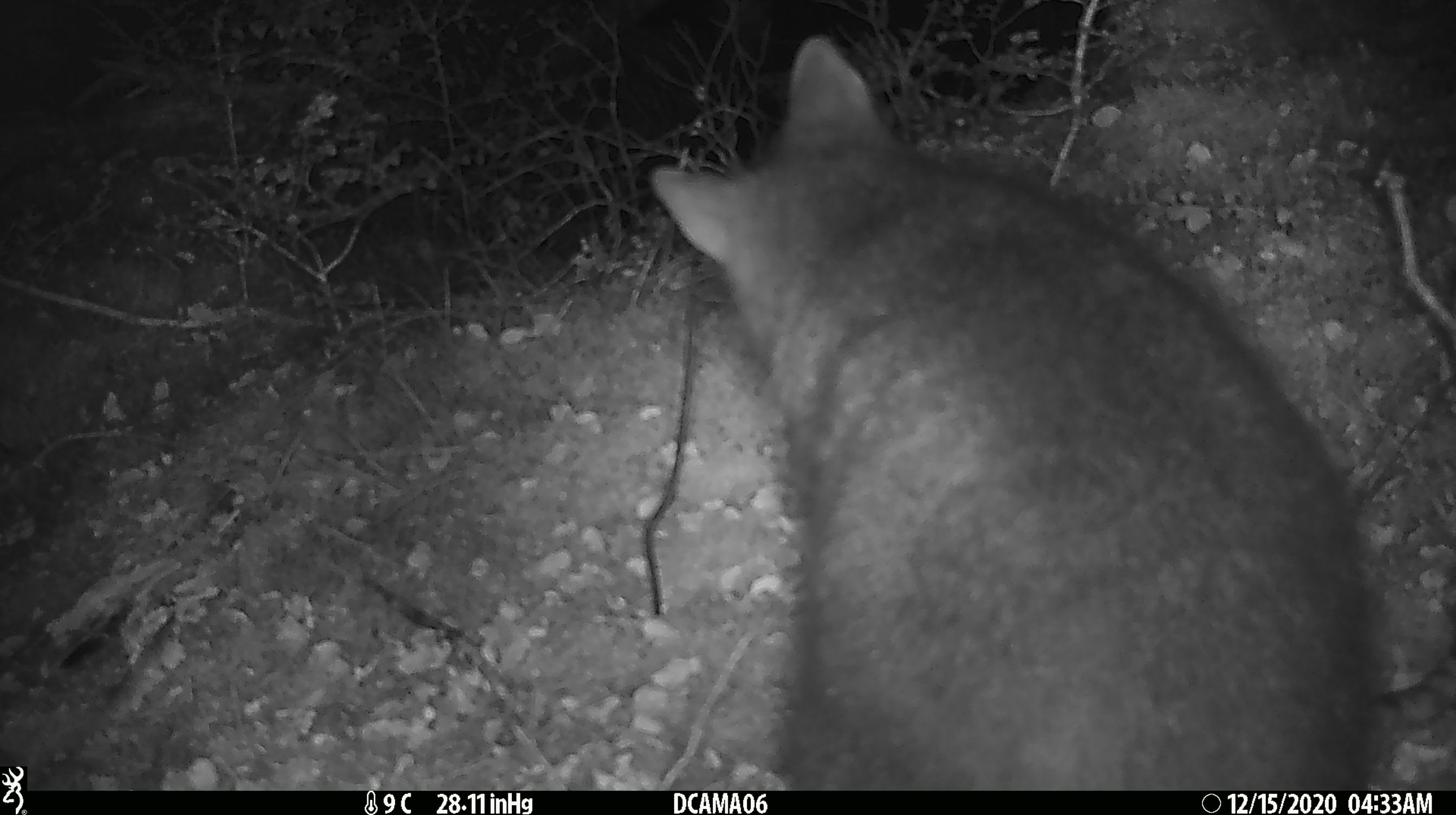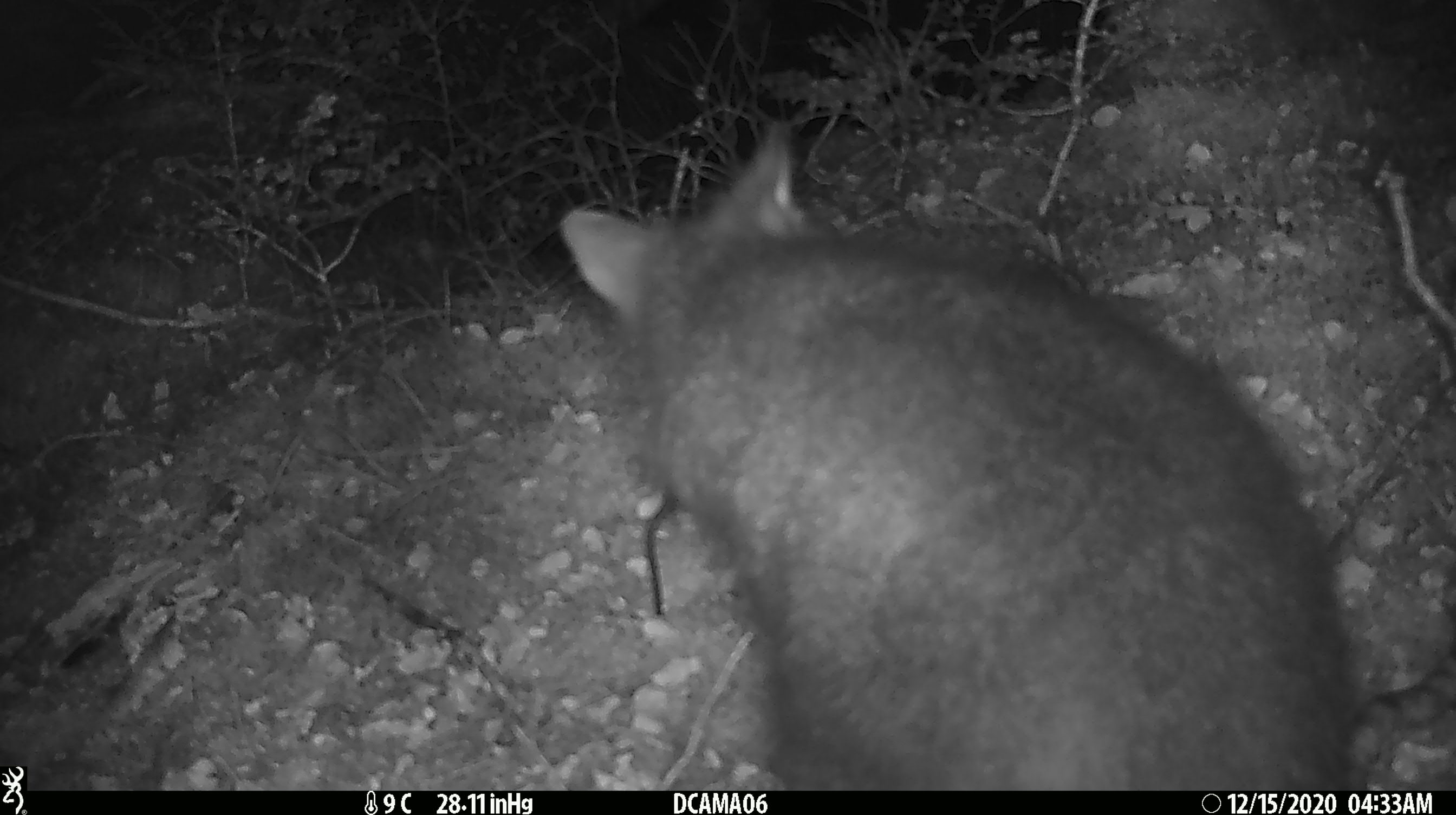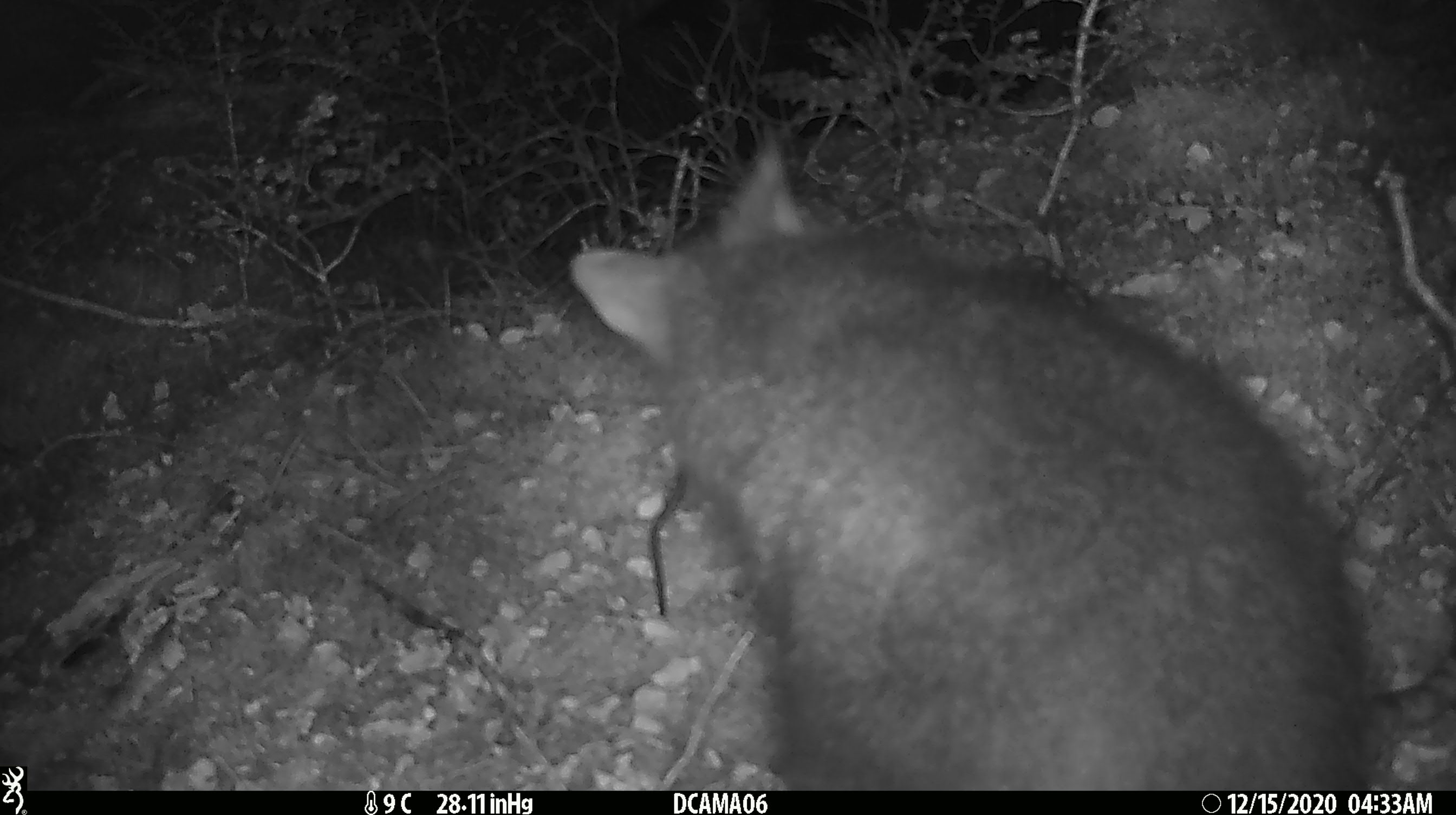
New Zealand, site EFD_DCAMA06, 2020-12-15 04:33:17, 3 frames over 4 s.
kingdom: Animalia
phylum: Chordata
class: Mammalia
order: Diprotodontia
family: Phalangeridae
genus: Trichosurus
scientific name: Trichosurus vulpecula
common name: common brushtail possum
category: possum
Possum (common brushtail possum) (Trichosurus vulpecula).